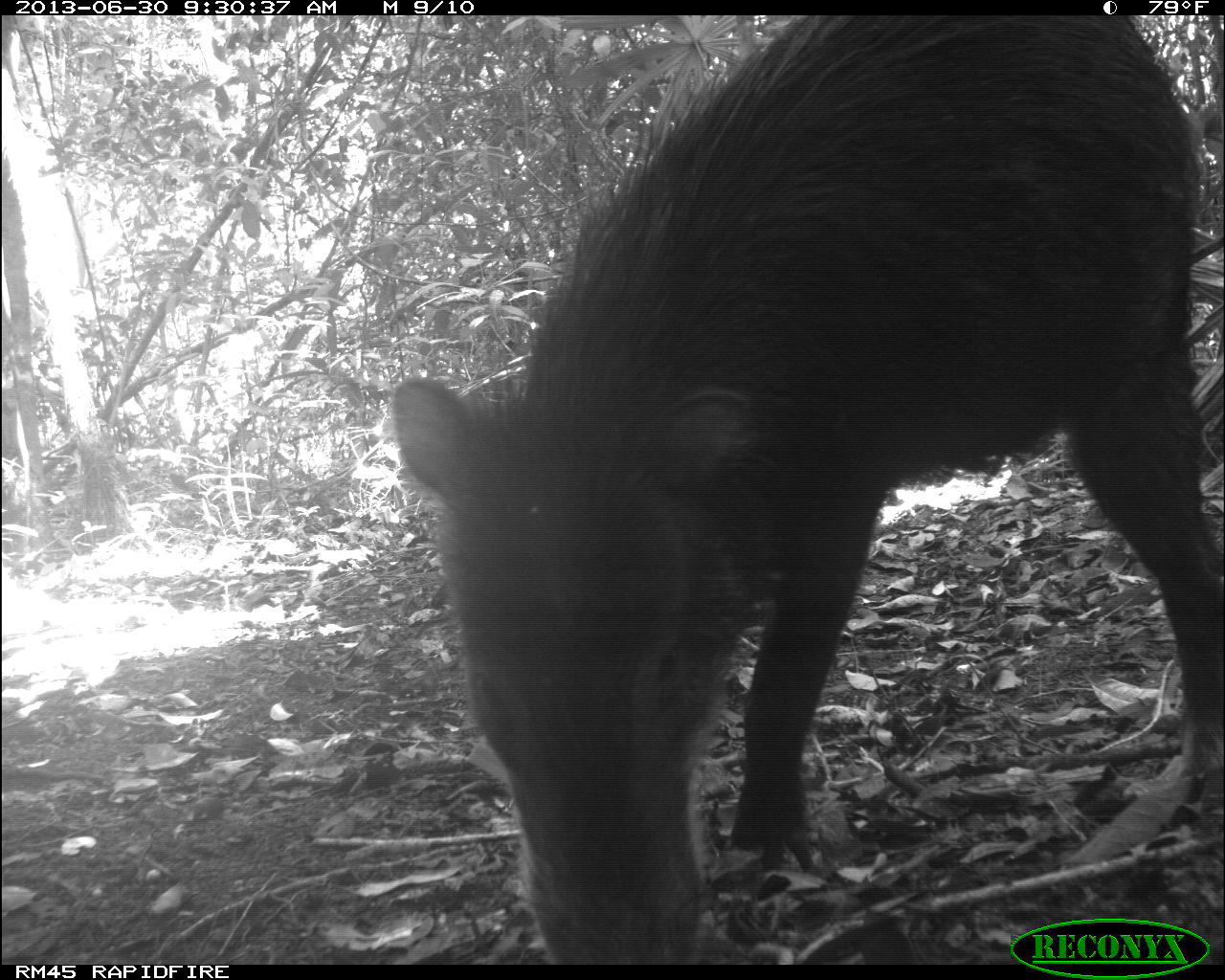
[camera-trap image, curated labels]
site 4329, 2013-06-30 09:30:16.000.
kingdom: Animalia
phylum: Chordata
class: Mammalia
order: Artiodactyla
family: Tayassuidae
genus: Tayassu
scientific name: Tayassu pecari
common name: white-lipped peccary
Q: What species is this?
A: Tayassu pecari (white-lipped peccary).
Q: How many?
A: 5.